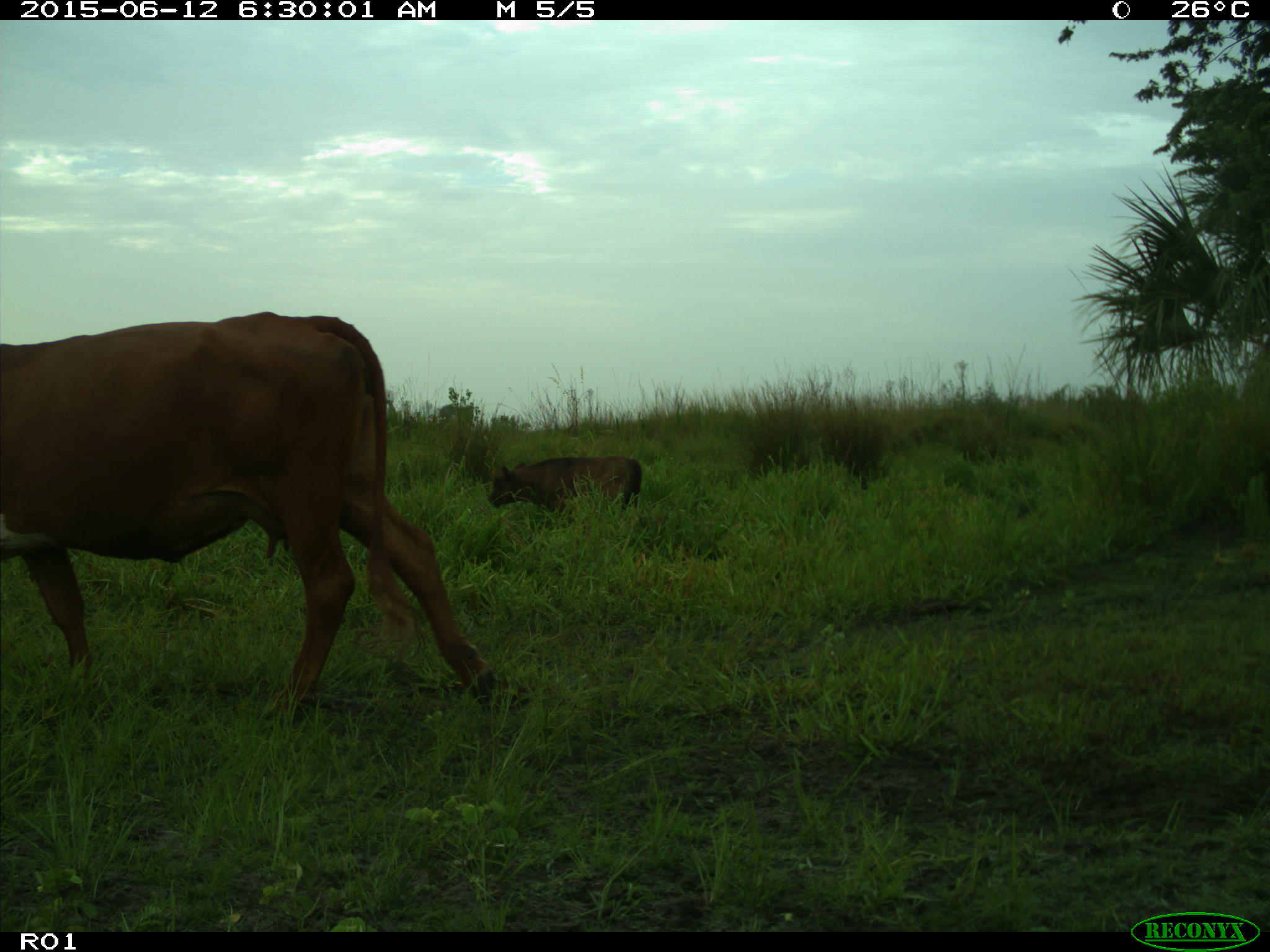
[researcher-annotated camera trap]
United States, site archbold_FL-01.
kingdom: Animalia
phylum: Chordata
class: Mammalia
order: Artiodactyla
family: Bovidae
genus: Bos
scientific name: Bos taurus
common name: domestic cow